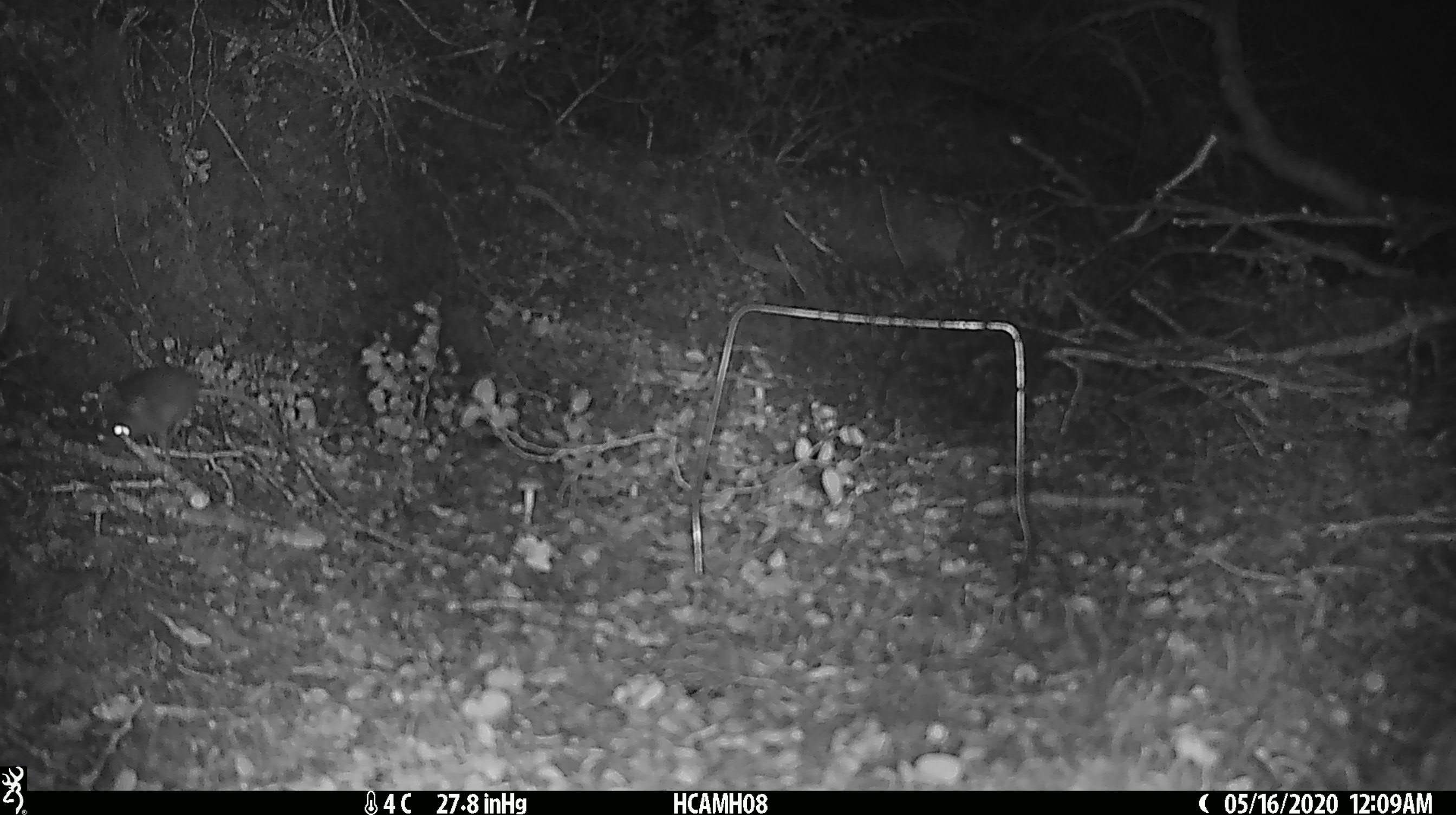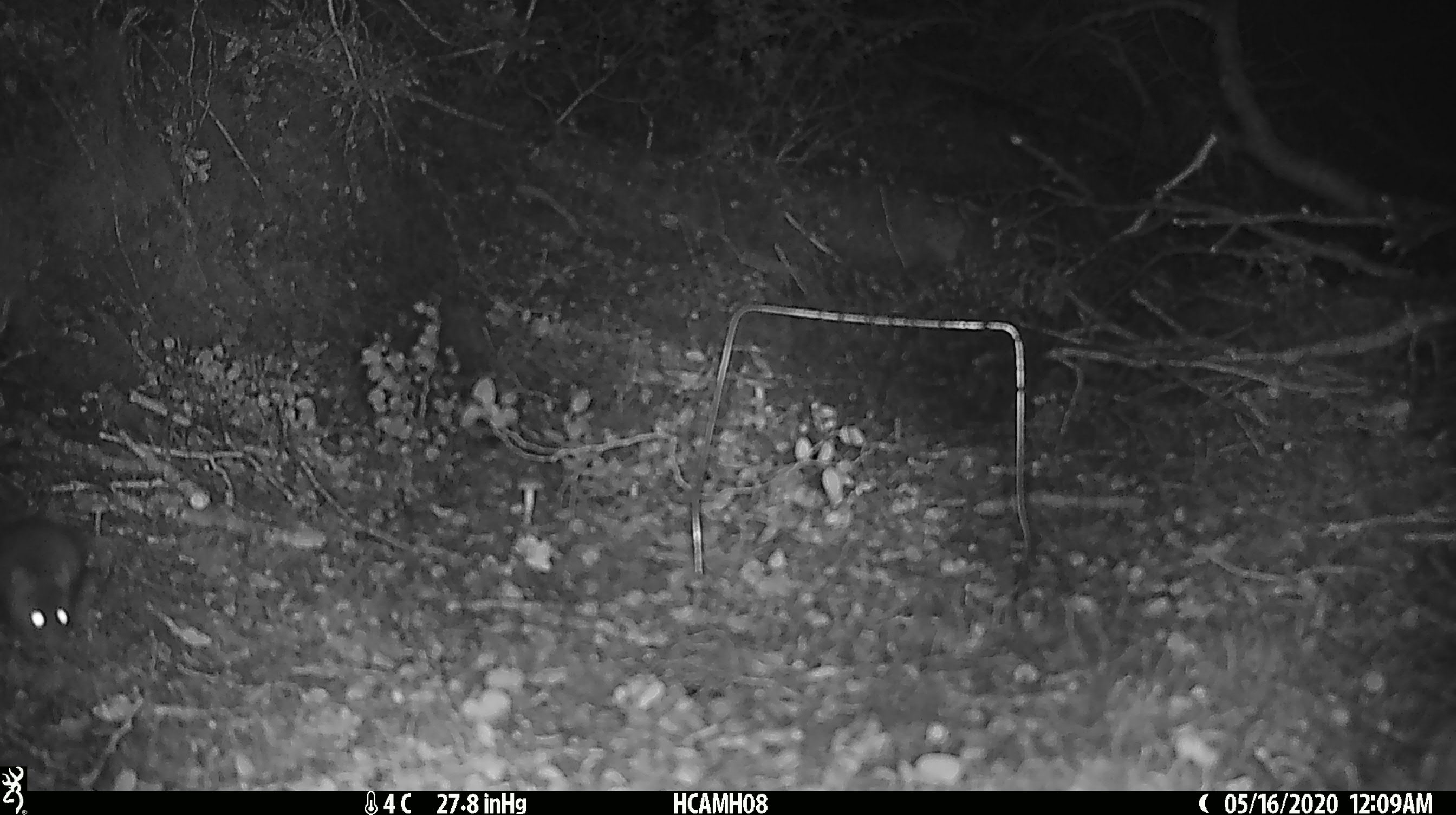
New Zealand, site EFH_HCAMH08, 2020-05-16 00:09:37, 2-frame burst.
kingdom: Animalia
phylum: Chordata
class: Mammalia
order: Rodentia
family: Muridae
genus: Mus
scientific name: Mus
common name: mouse